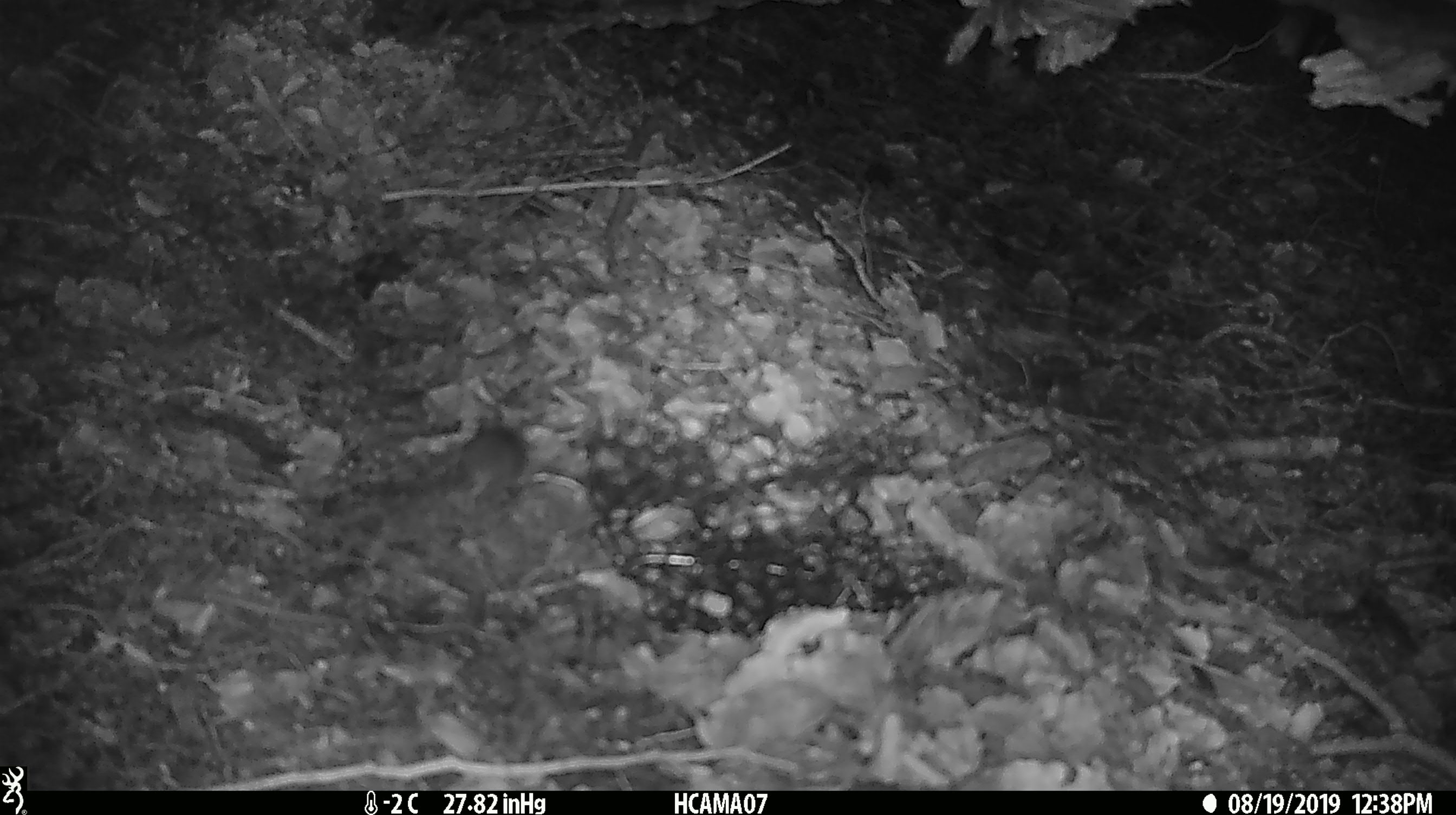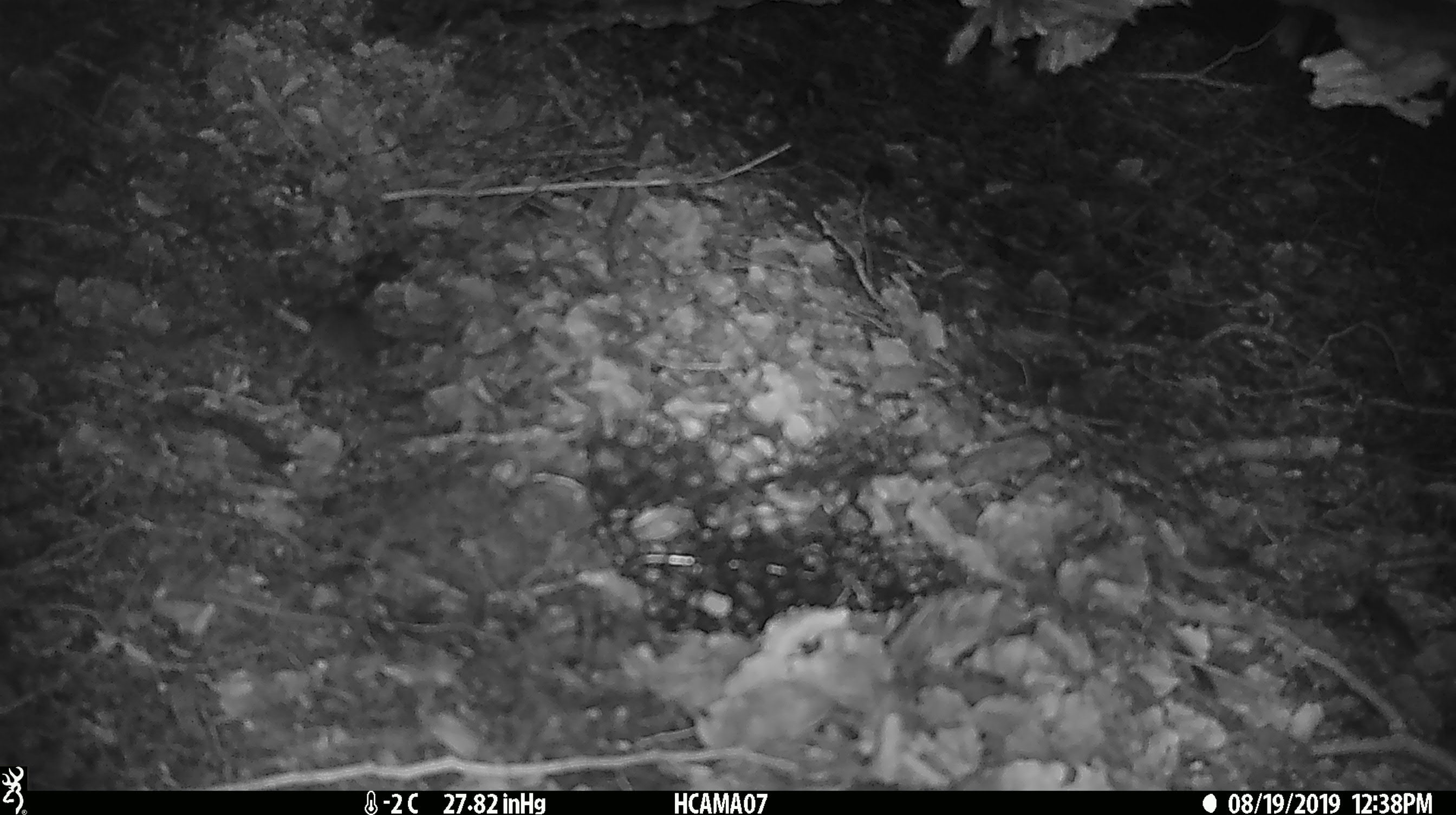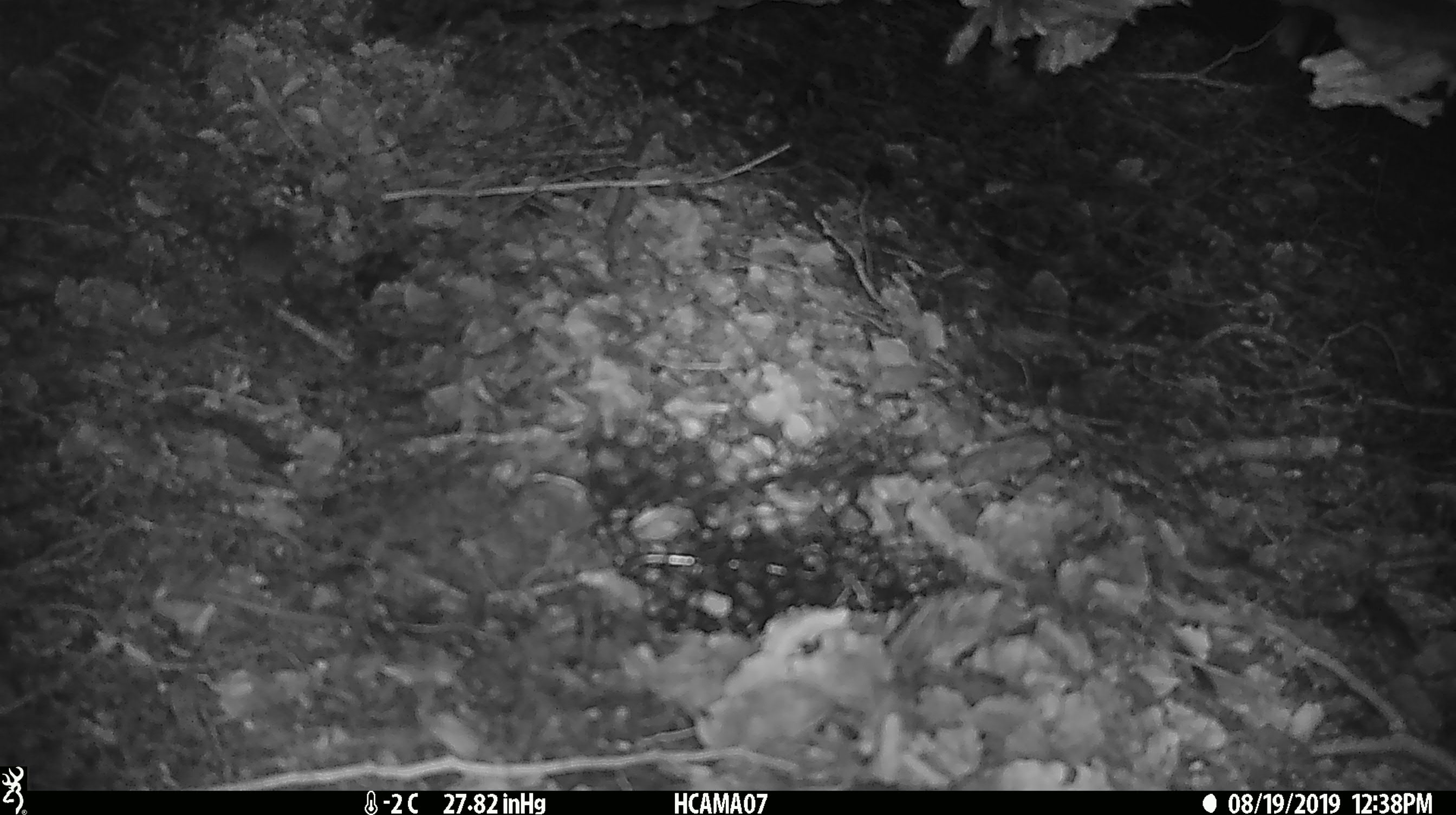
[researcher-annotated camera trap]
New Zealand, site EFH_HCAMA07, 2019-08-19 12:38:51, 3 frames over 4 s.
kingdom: Animalia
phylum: Chordata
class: Mammalia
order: Rodentia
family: Muridae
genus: Mus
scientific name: Mus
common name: mouse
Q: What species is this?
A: Mouse (Mus).